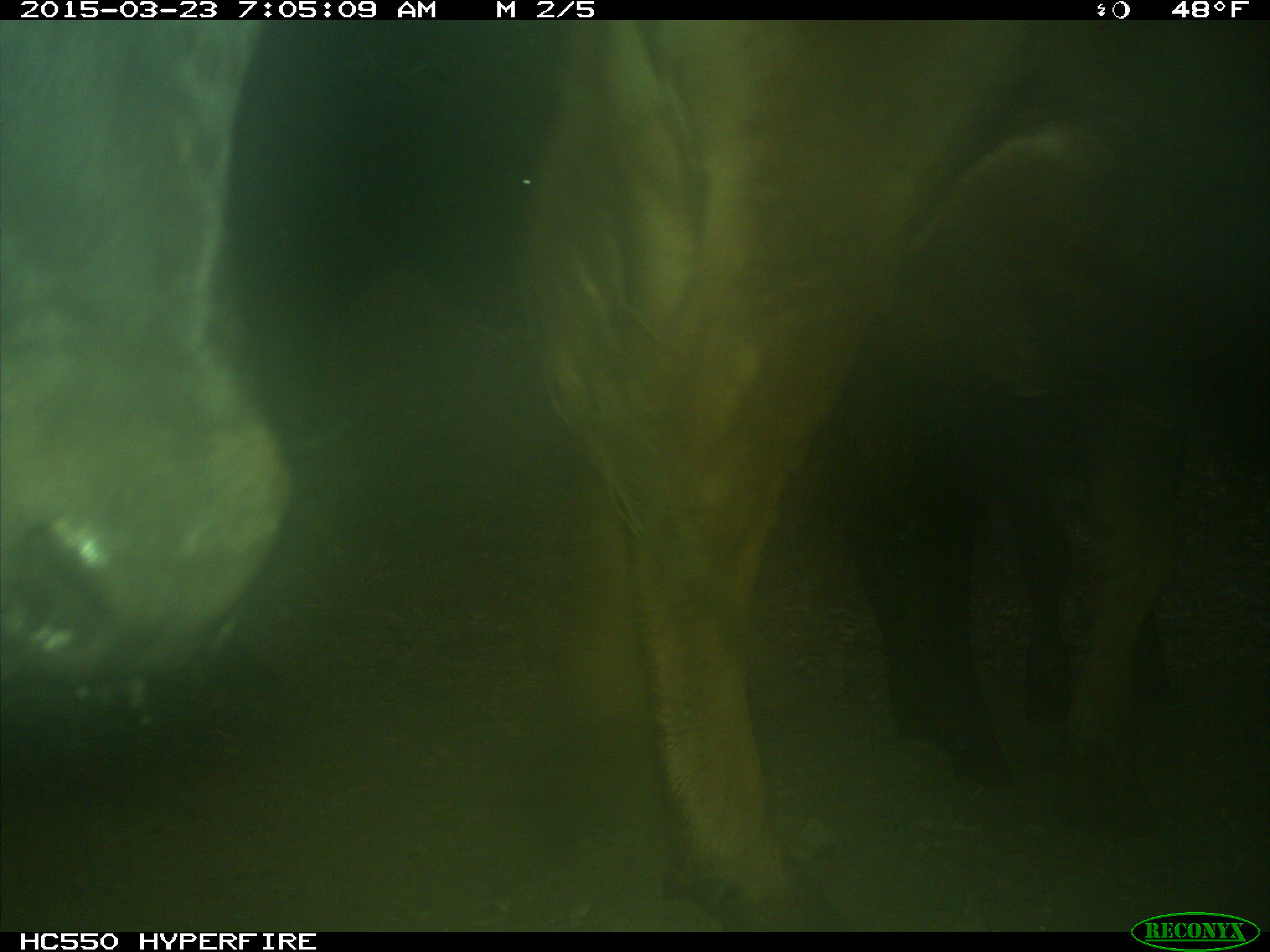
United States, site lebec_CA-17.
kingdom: Animalia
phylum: Chordata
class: Mammalia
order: Artiodactyla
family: Bovidae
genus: Bos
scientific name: Bos taurus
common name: domestic cow